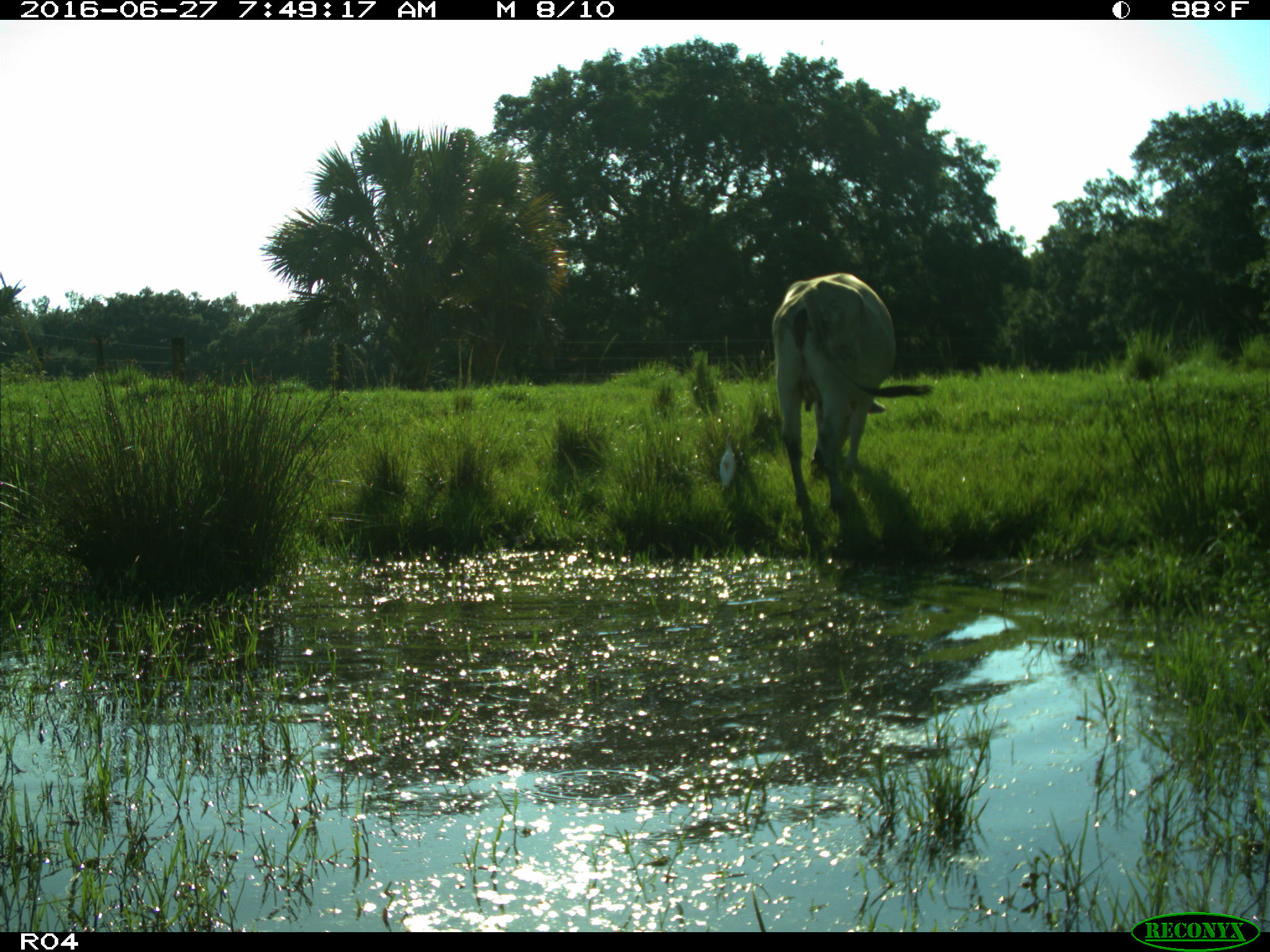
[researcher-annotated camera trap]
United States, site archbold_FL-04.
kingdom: Animalia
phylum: Chordata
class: Mammalia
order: Artiodactyla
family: Bovidae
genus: Bos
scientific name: Bos taurus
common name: domestic cow